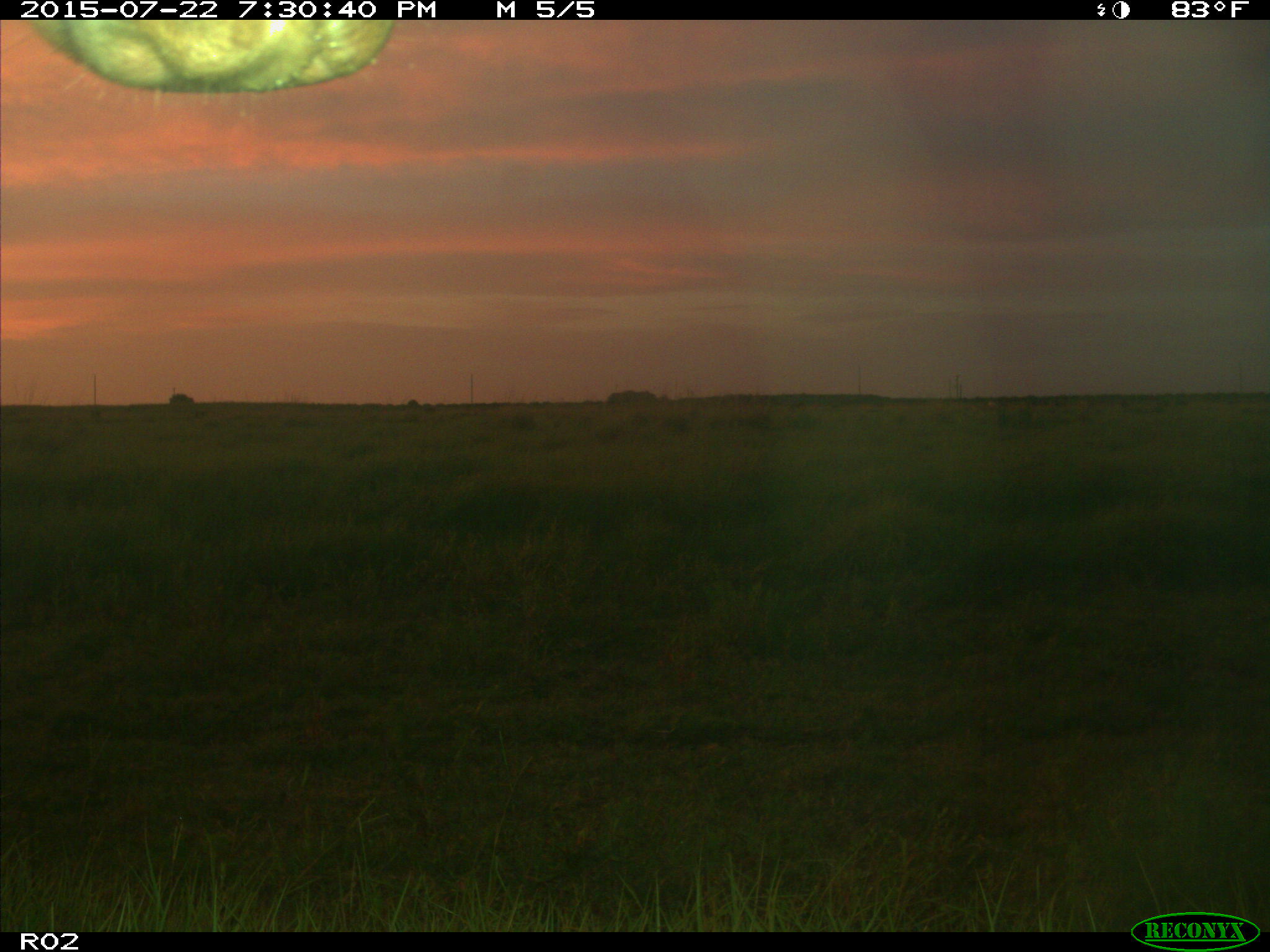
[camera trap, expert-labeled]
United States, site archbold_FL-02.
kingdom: Animalia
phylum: Chordata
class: Mammalia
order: Artiodactyla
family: Bovidae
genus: Bos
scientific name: Bos taurus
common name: domestic cow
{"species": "Bos taurus (domestic cow)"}